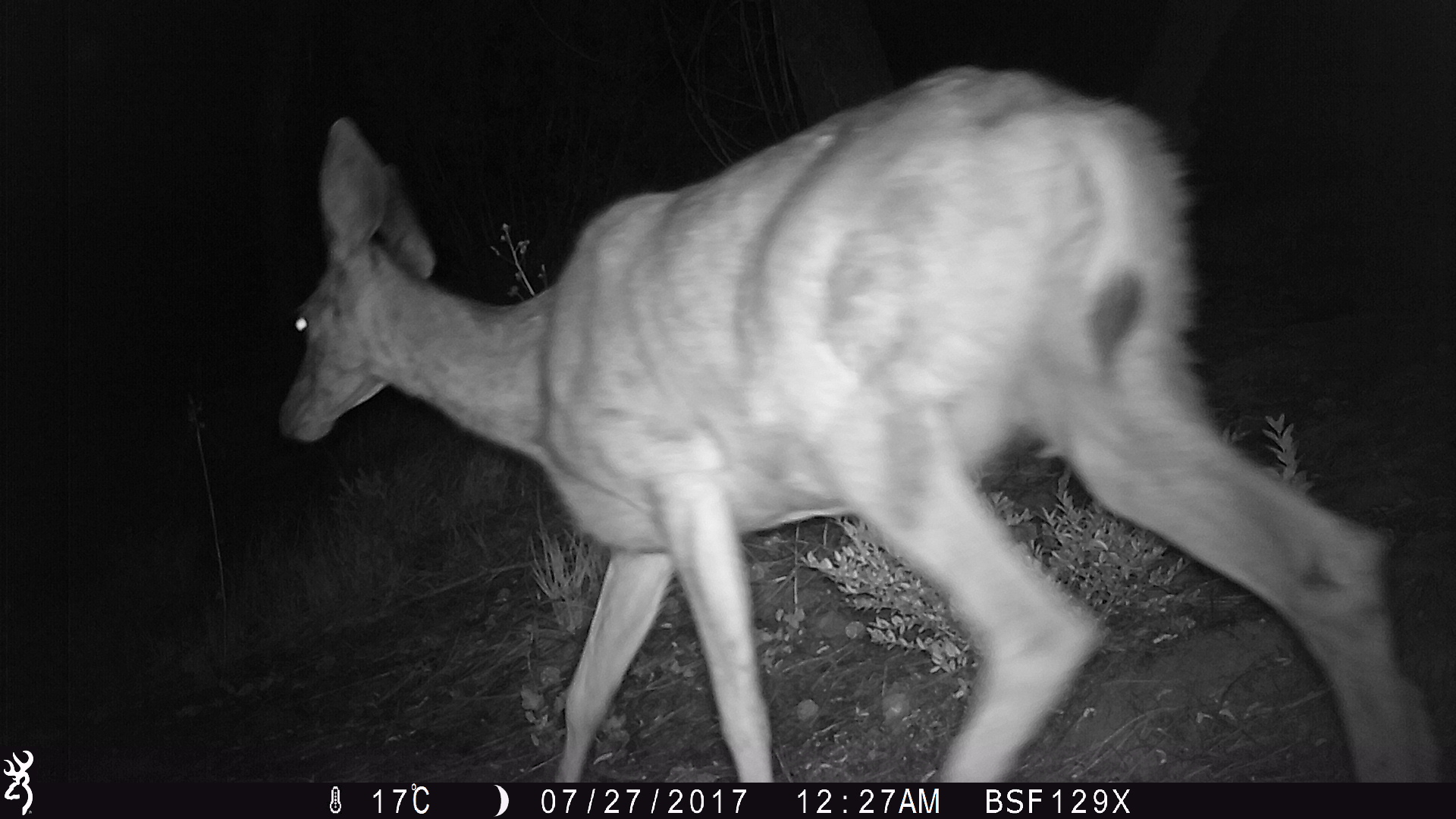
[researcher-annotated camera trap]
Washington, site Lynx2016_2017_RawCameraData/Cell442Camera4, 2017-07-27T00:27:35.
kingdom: Animalia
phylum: Chordata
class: Mammalia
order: Artiodactyla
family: Cervidae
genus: Odocoileus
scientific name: Odocoileus hemionus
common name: mule deer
Odocoileus hemionus (mule deer). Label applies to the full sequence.